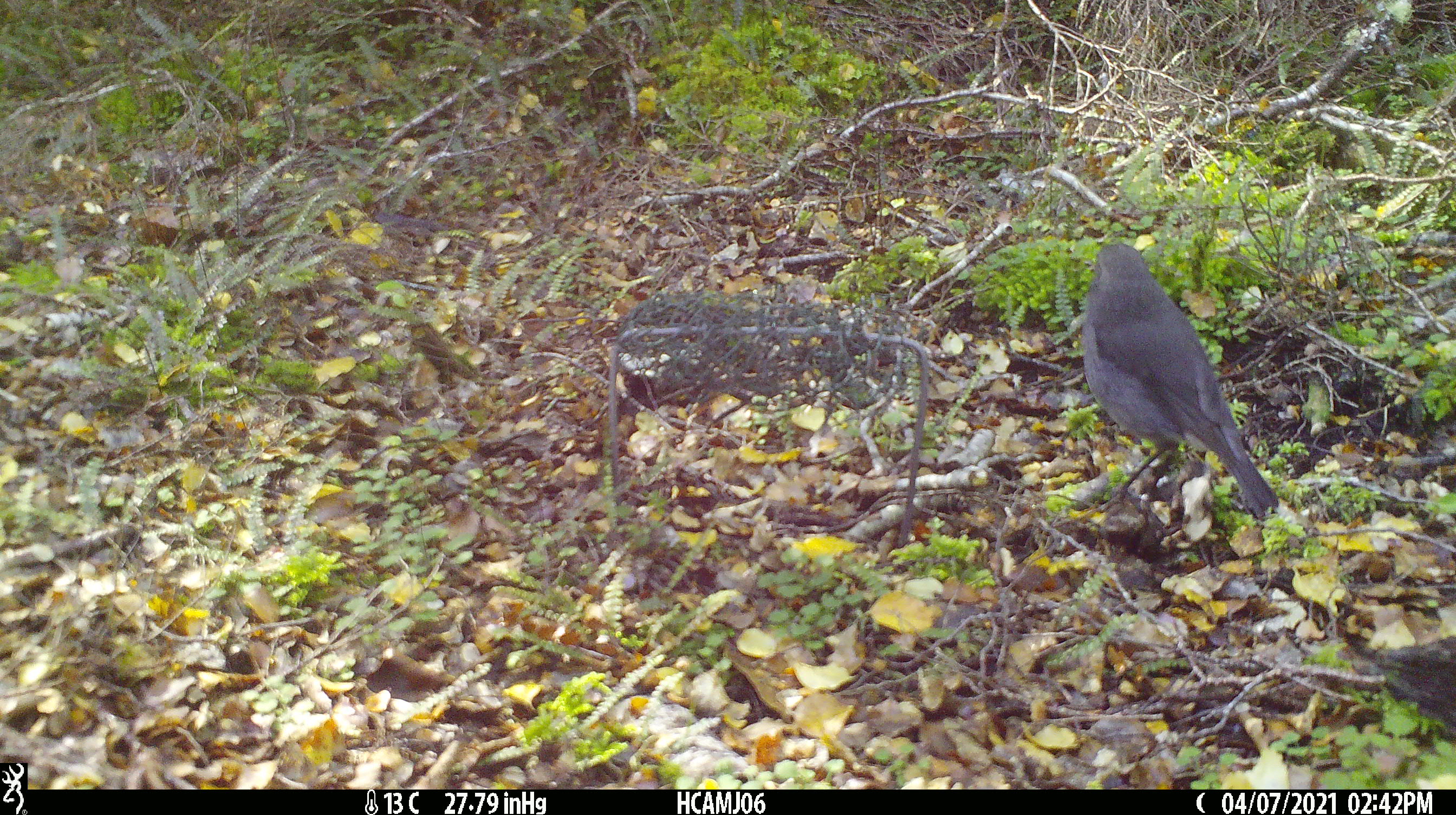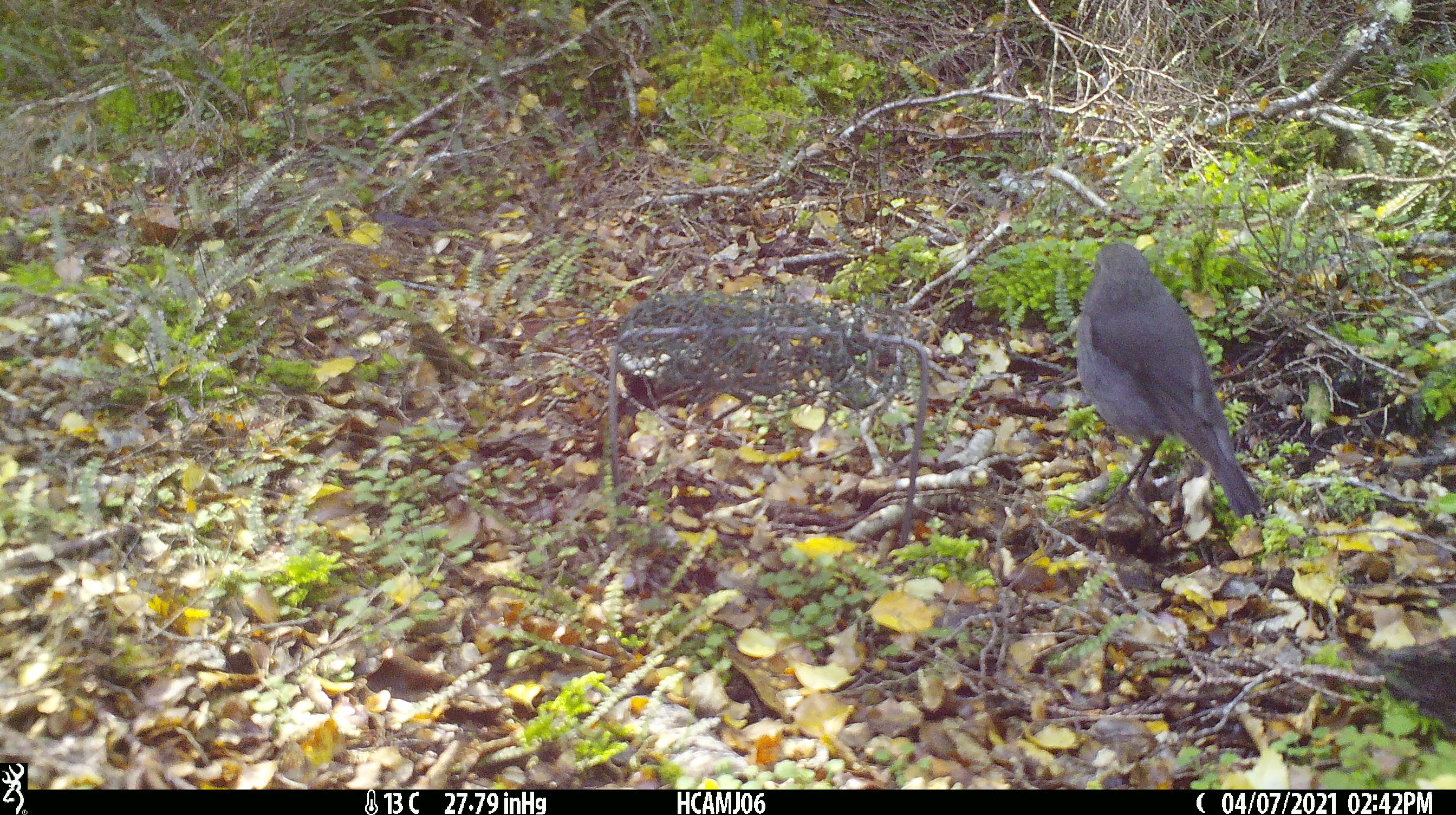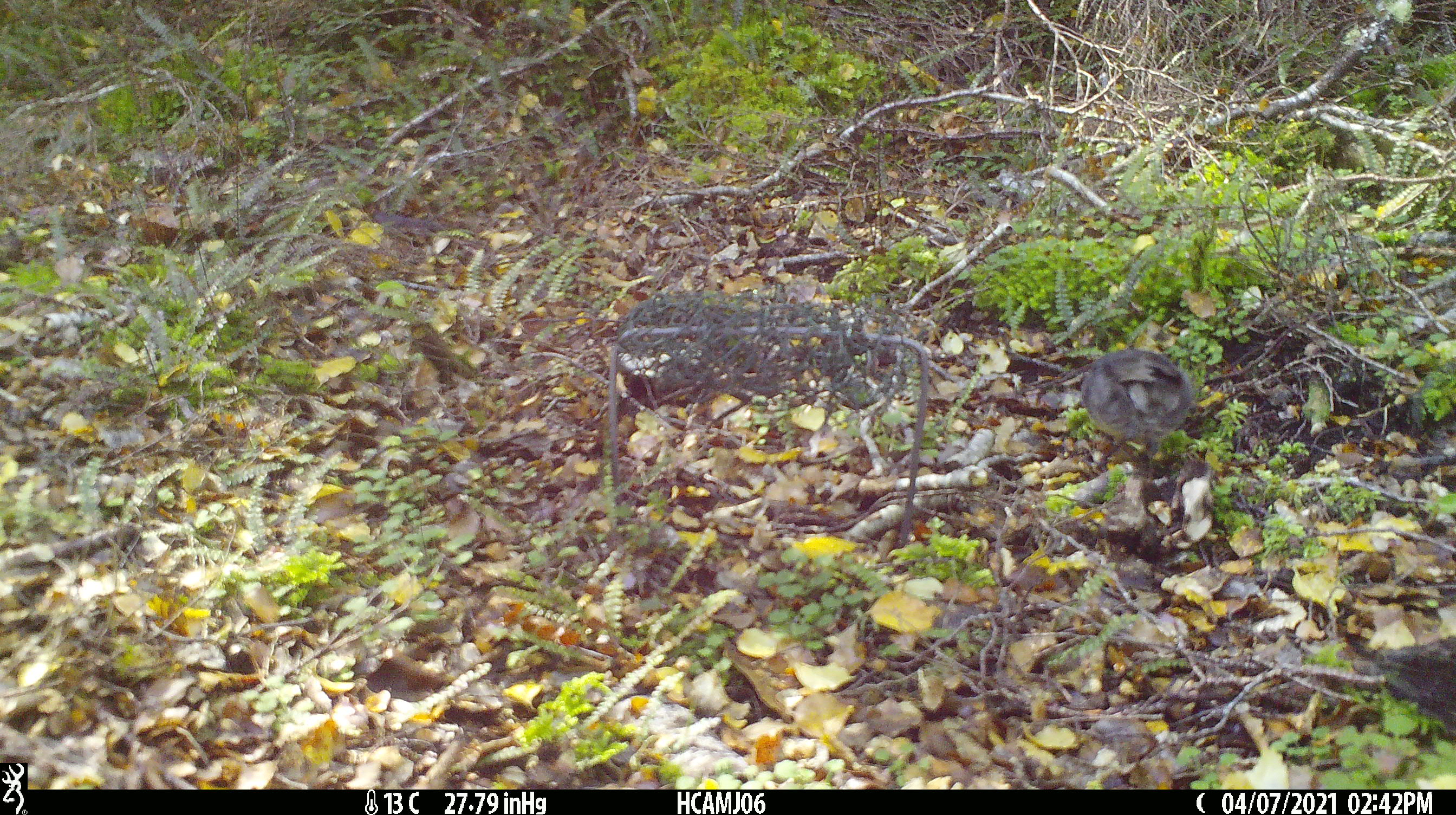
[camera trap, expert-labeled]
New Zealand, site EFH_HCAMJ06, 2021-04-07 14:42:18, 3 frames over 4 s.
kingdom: Animalia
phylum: Chordata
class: Aves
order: Passeriformes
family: Petroicidae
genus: Petroica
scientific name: Petroica australis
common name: new zealand robin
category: robin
Robin (new zealand robin) (Petroica australis).